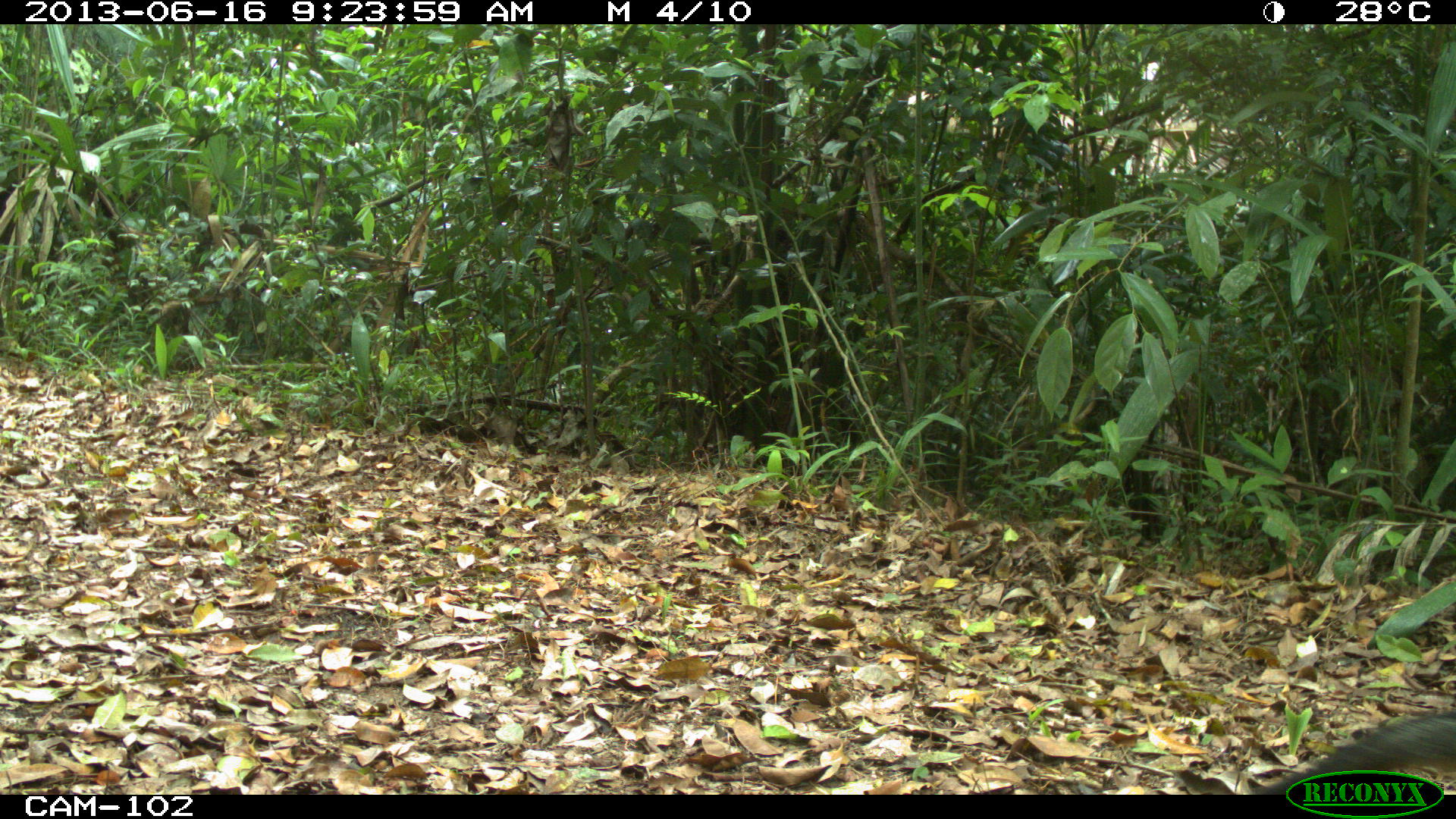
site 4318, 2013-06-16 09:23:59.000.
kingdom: Animalia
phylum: Chordata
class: Mammalia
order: Carnivora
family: Canidae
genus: Urocyon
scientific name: Urocyon cinereoargenteus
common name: gray fox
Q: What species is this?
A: Urocyon cinereoargenteus (gray fox).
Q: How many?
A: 1.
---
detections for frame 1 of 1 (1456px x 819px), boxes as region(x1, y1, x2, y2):
urocyon cinereoargenteus: region(1246, 709, 1456, 795)